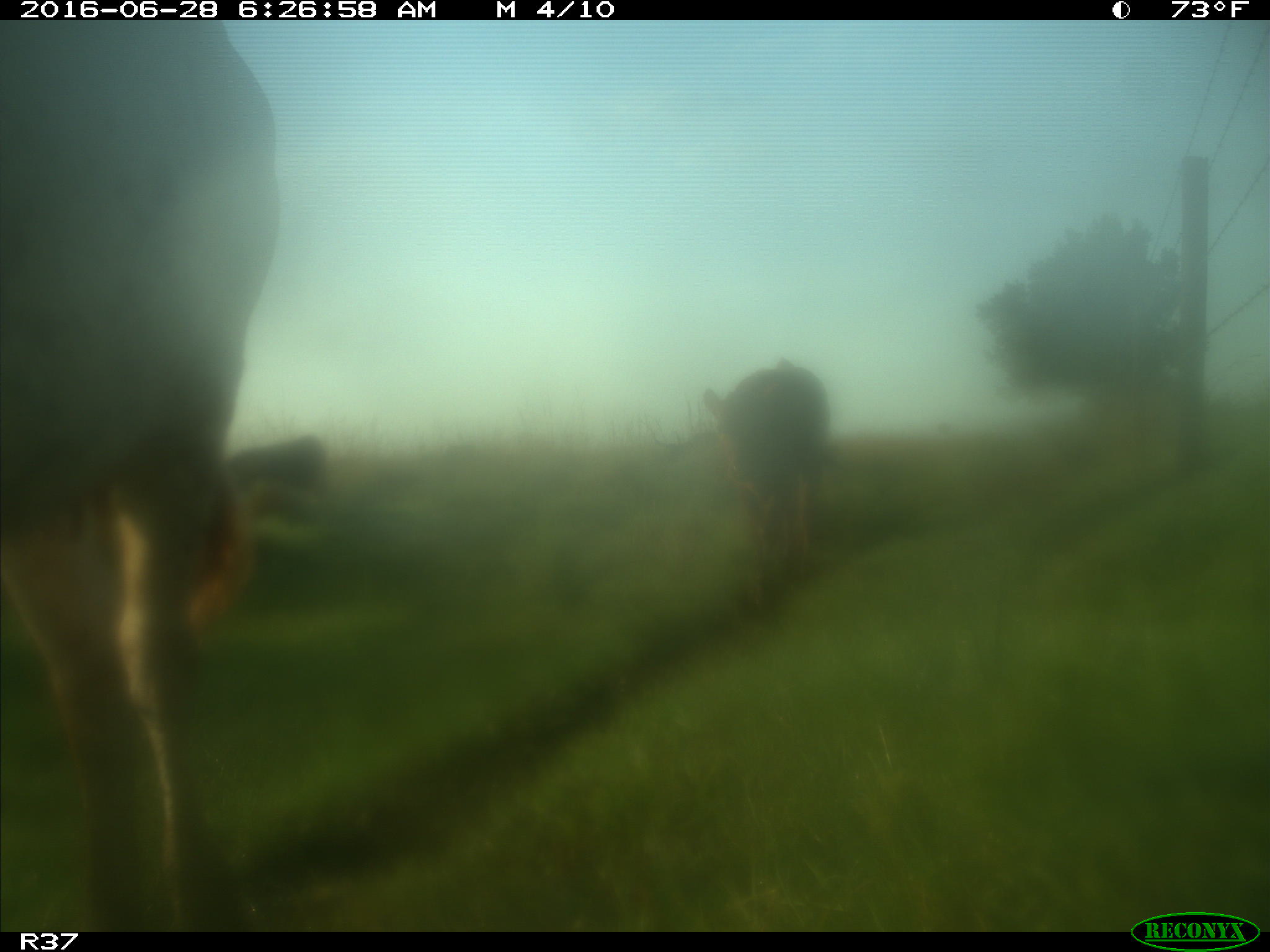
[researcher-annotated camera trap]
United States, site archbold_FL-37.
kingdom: Animalia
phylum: Chordata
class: Mammalia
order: Artiodactyla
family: Bovidae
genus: Bos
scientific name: Bos taurus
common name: domestic cow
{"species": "Bos taurus (domestic cow)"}